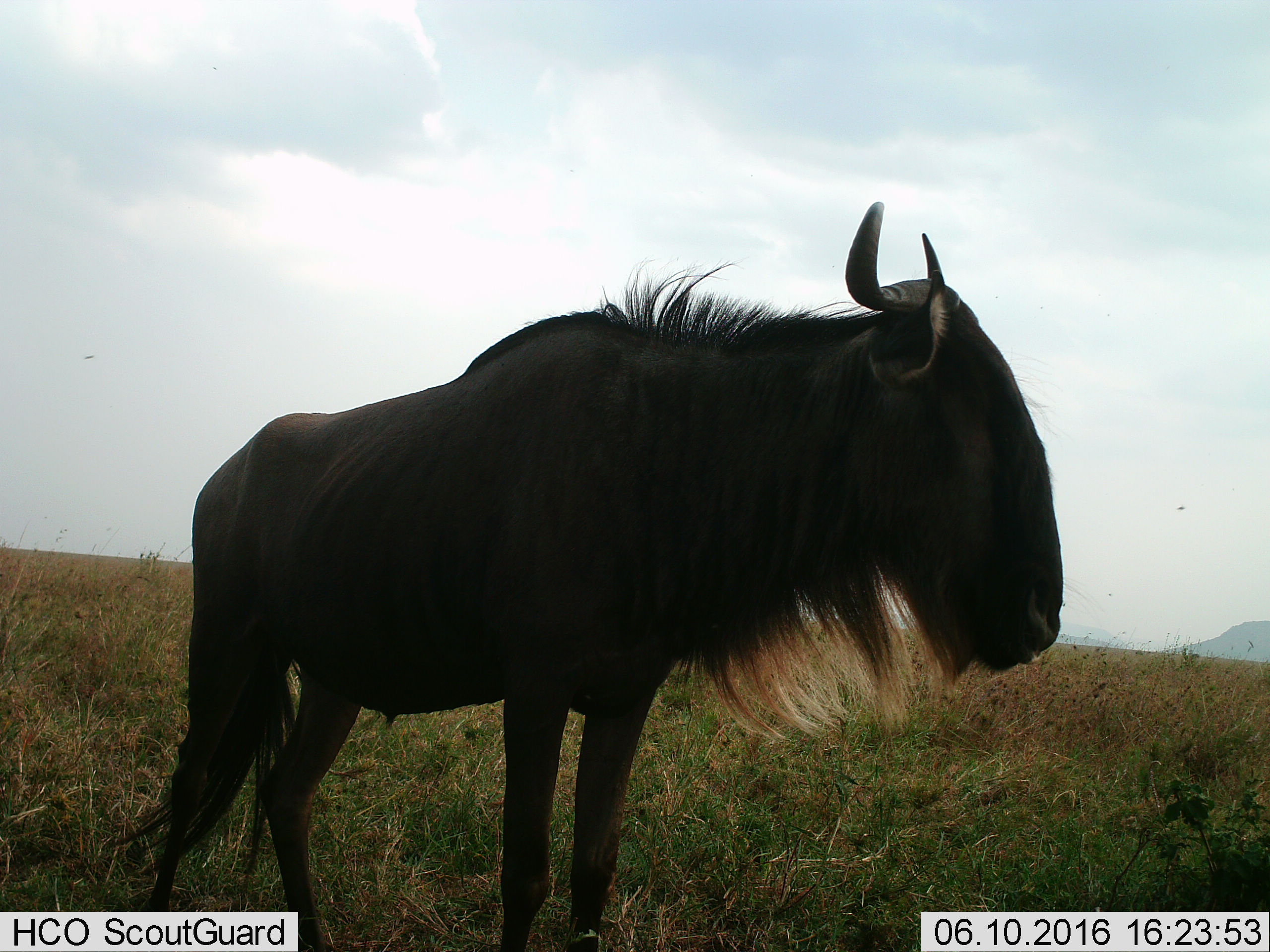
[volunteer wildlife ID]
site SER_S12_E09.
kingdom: Animalia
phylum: Chordata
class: Mammalia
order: Artiodactyla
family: Bovidae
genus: Connochaetes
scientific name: Connochaetes taurinus taurinus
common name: blue wildebeest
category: wildebeestblue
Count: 1.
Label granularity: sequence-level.